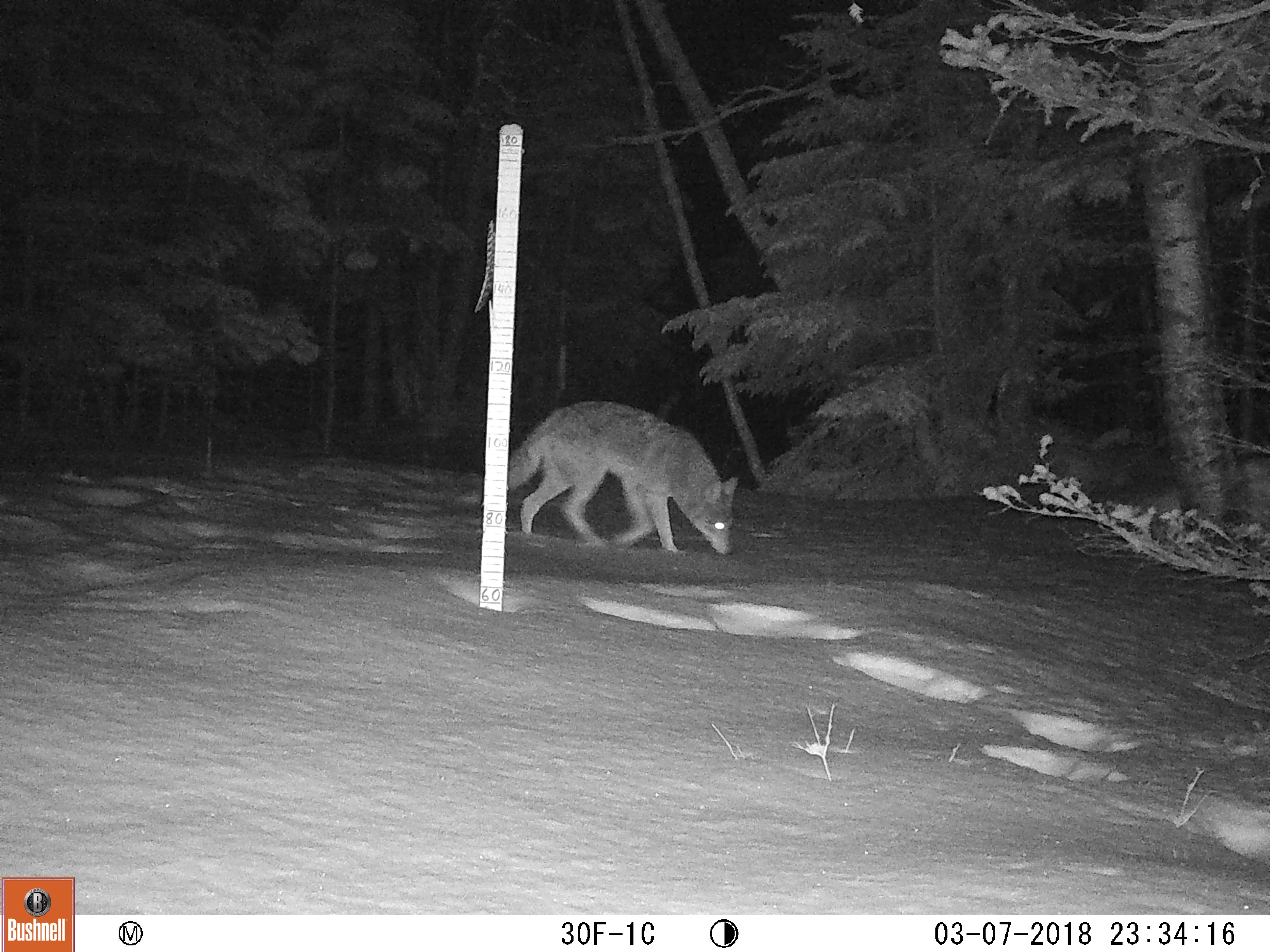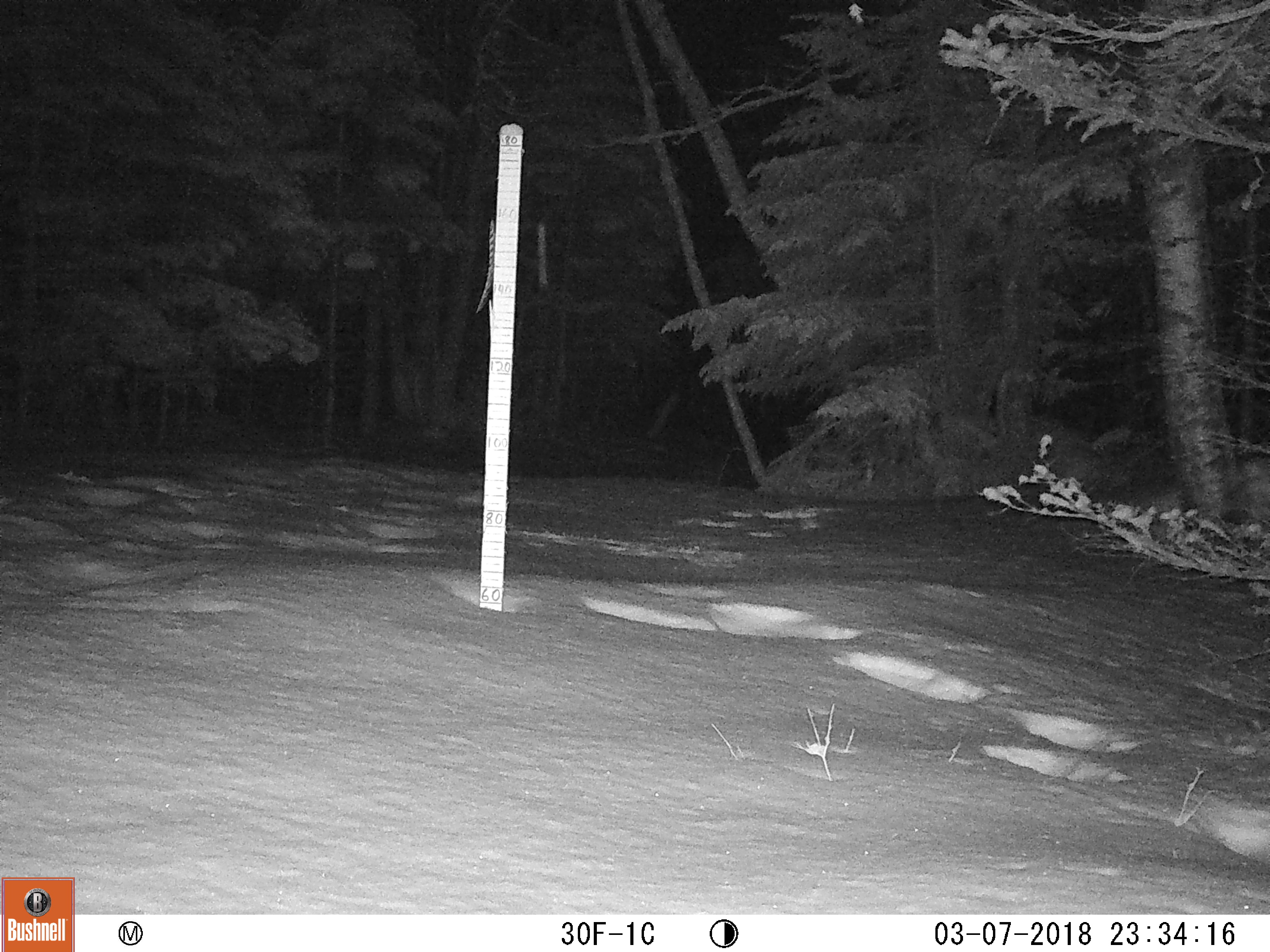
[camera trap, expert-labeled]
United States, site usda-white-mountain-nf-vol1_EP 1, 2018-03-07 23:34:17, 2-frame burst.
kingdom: Animalia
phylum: Chordata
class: Mammalia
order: Carnivora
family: Canidae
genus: Canis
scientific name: Canis latrans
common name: coyote